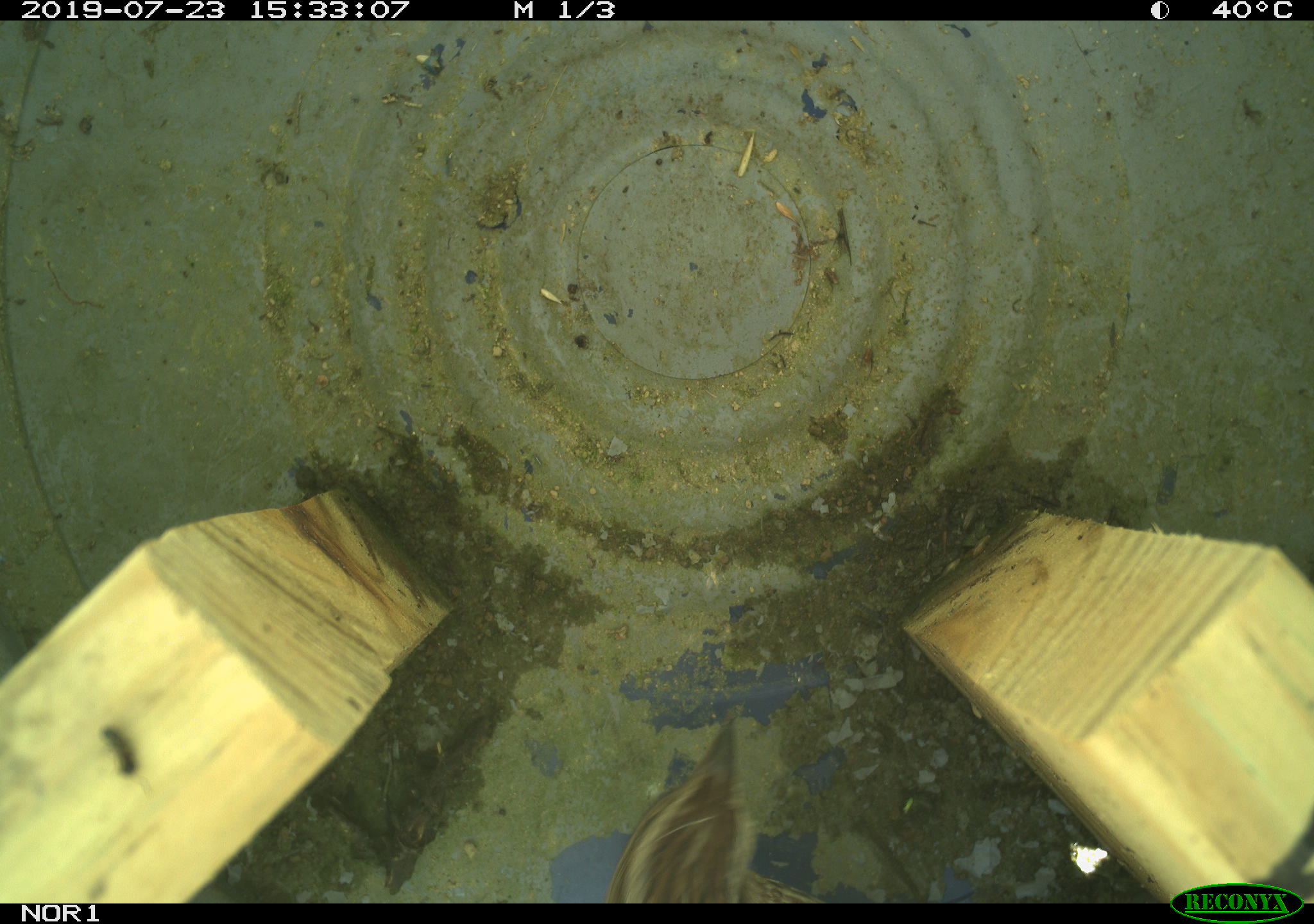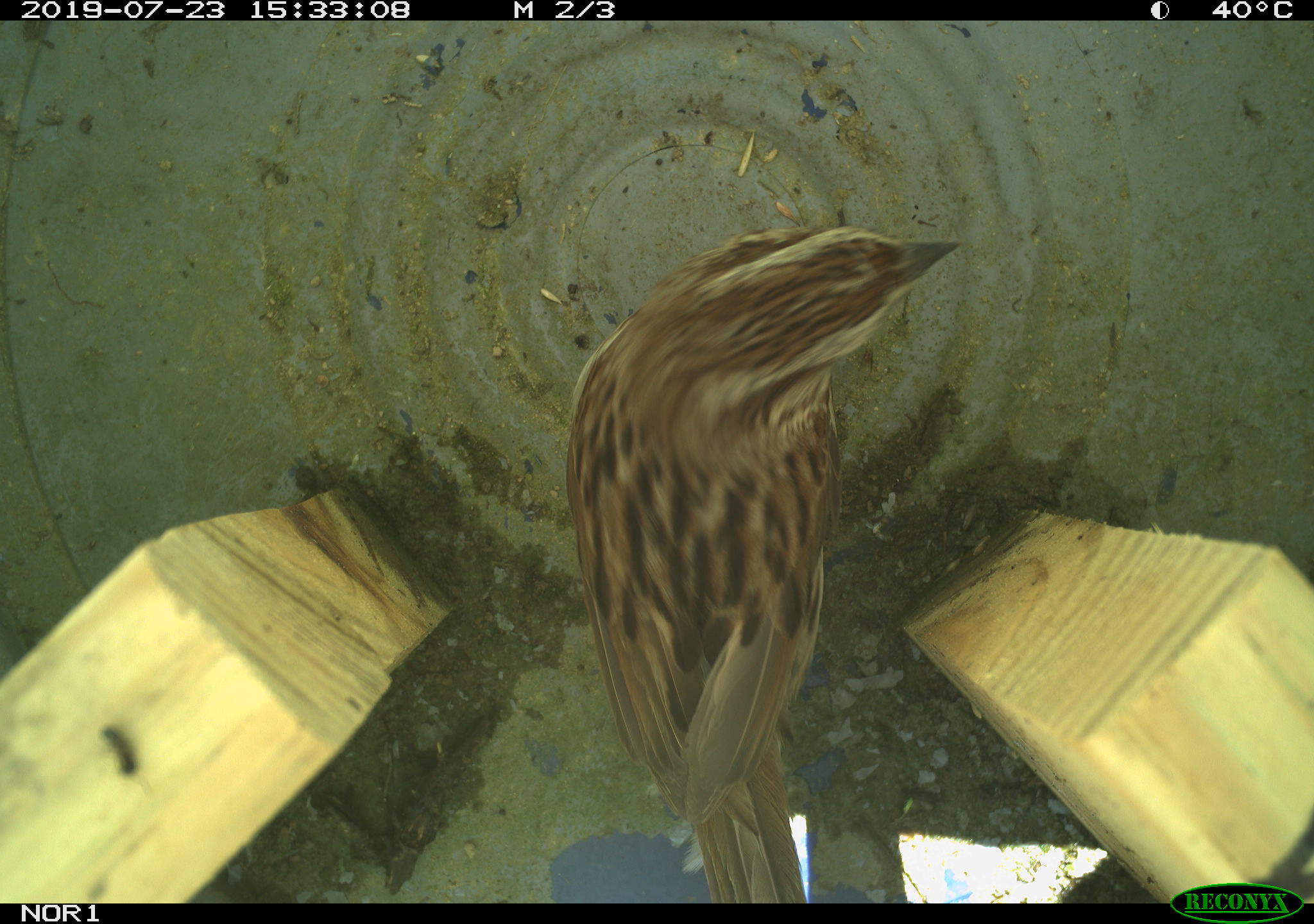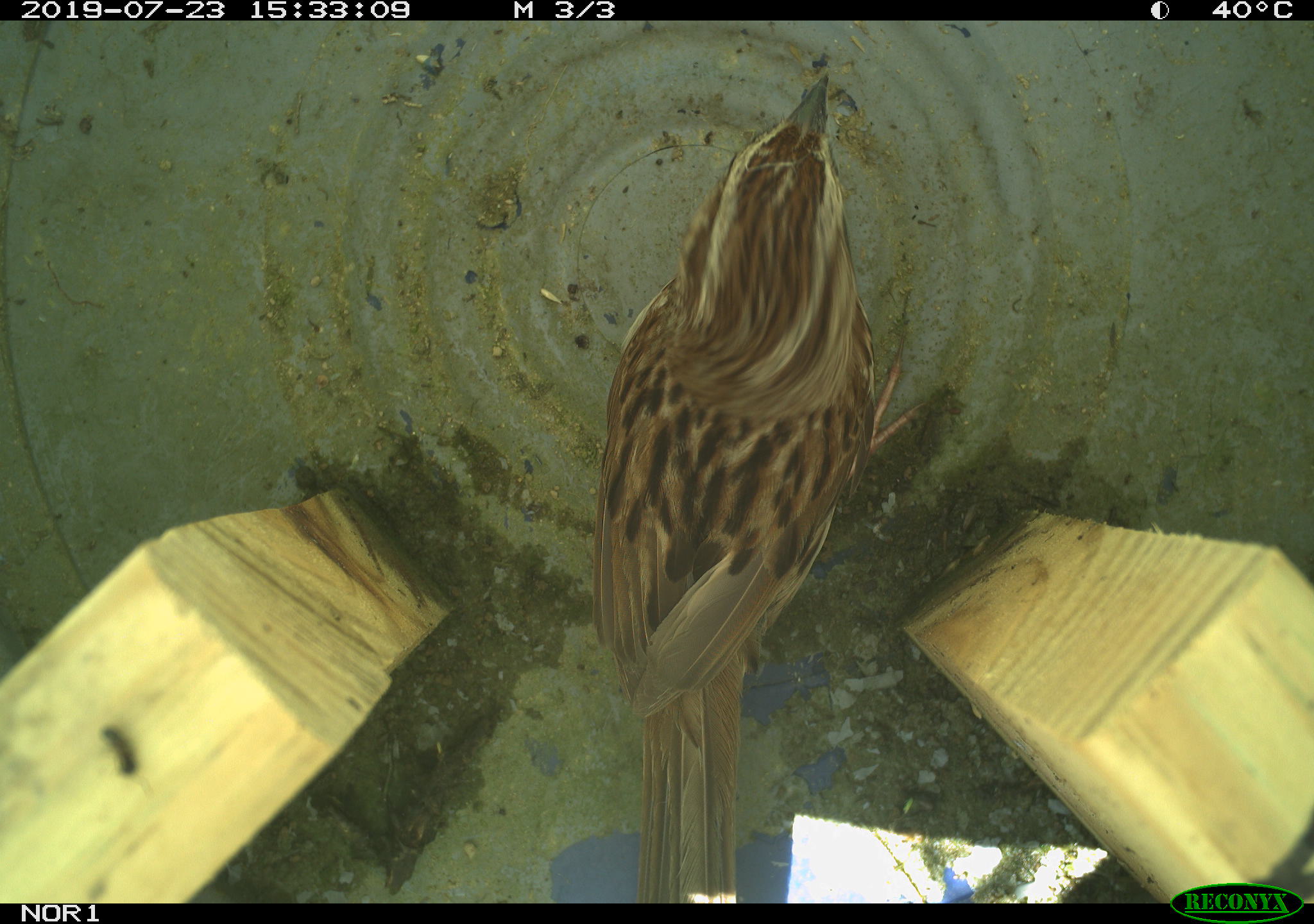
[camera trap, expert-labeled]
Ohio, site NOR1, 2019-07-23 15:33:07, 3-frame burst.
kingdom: Animalia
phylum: Chordata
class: Aves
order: Passeriformes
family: Passerellidae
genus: Melospiza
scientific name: Melospiza melodia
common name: song sparrow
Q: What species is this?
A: Song sparrow (Melospiza melodia).